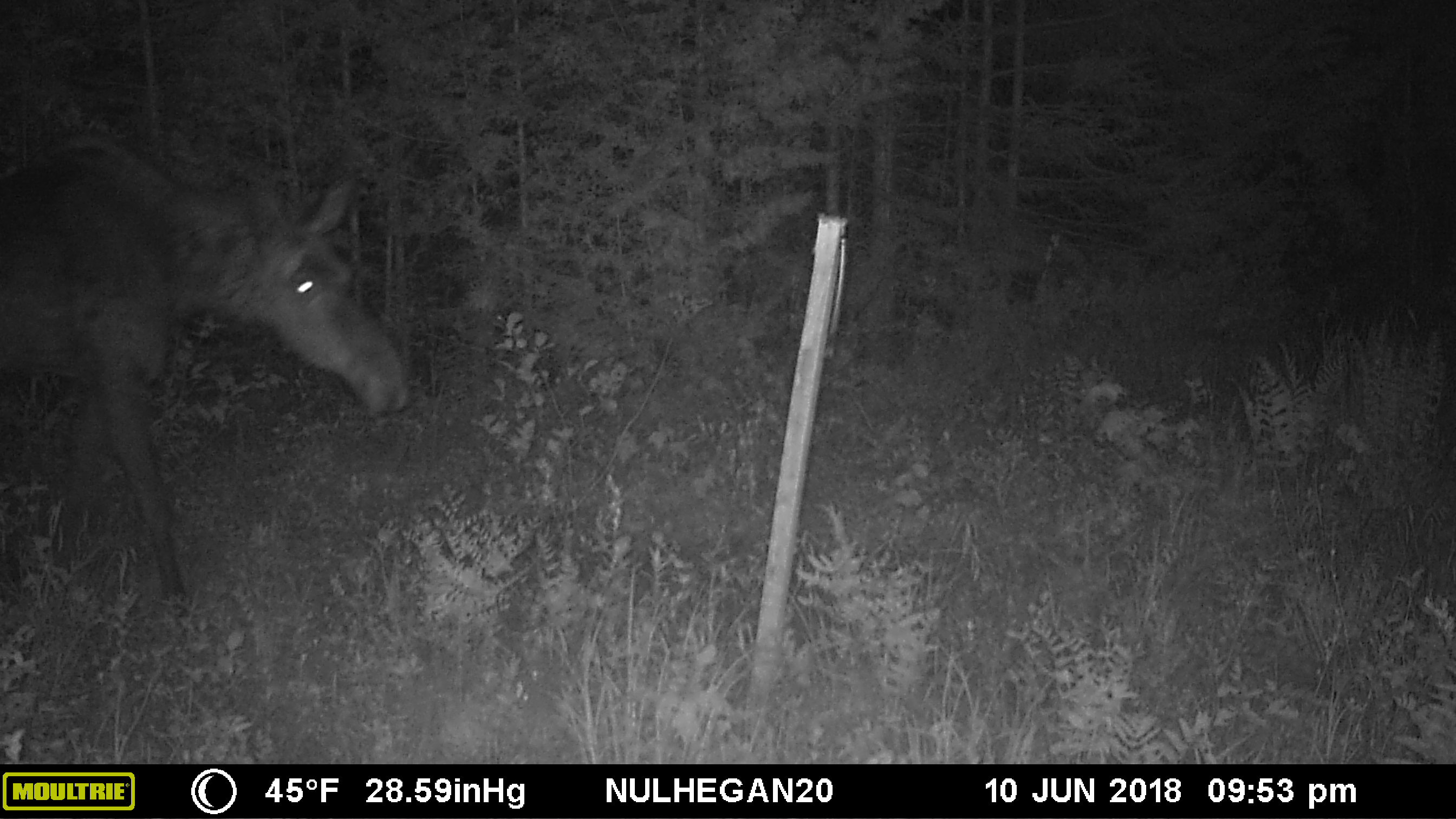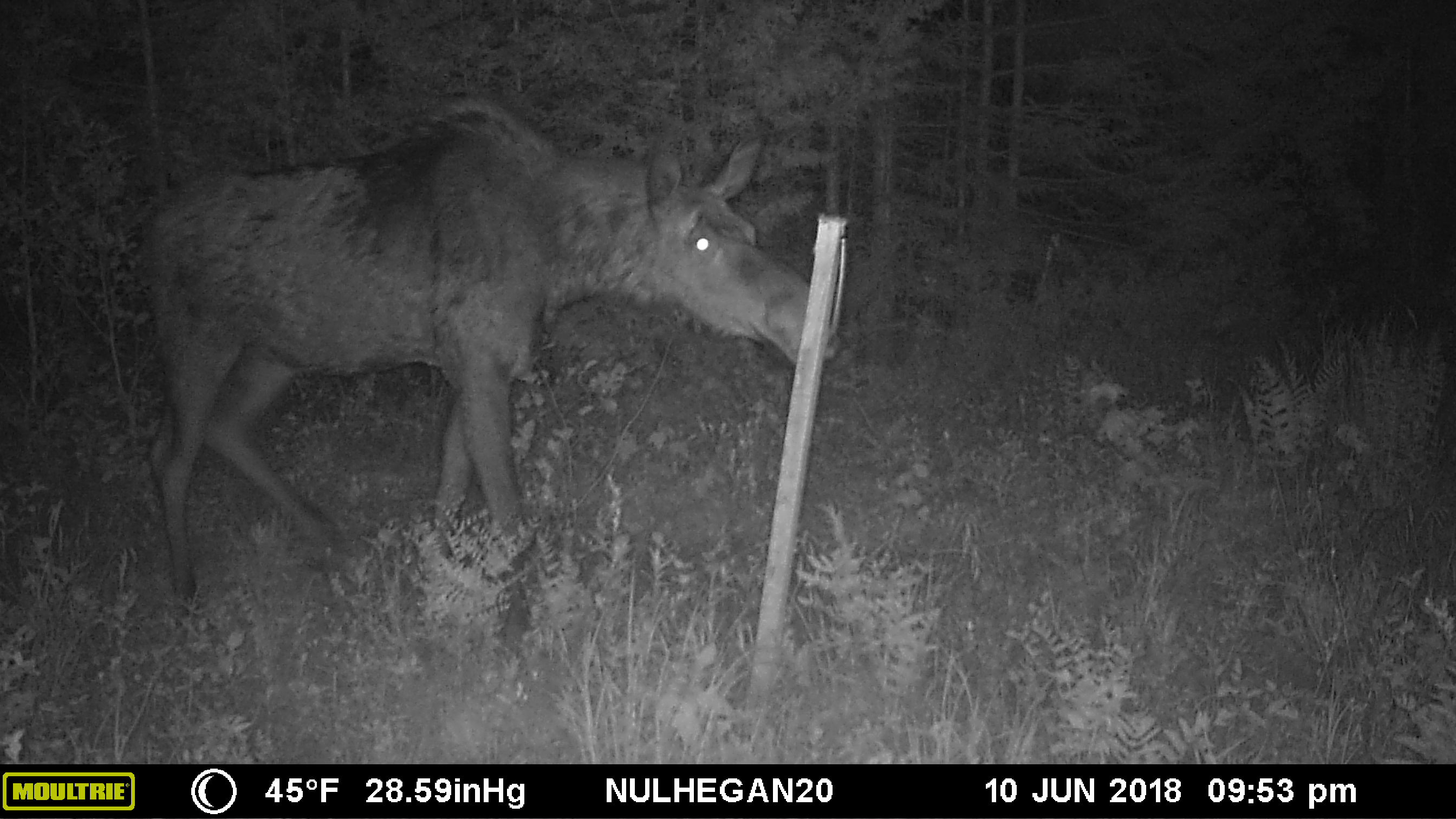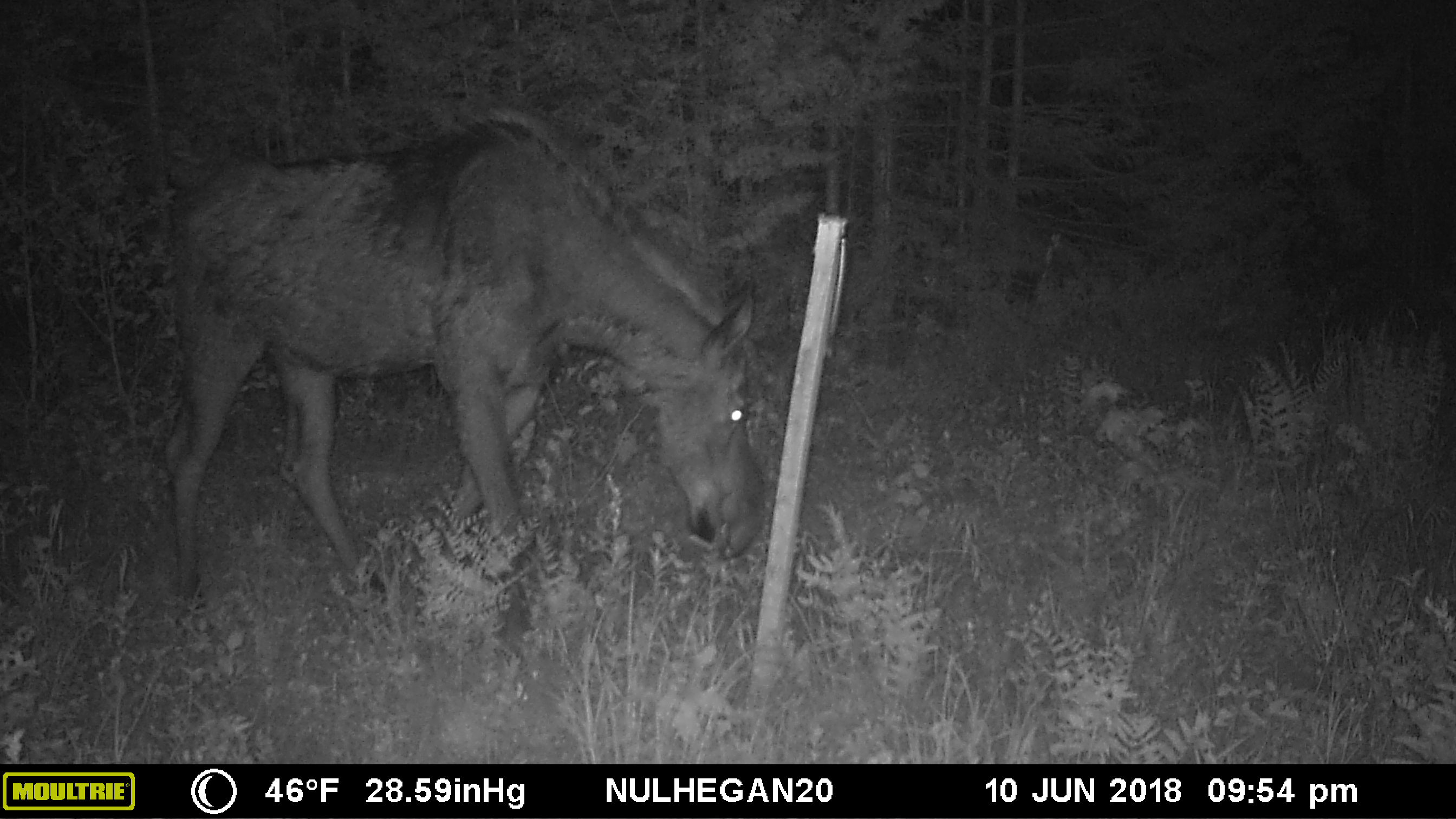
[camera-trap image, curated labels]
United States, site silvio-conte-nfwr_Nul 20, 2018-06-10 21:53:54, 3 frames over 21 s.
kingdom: Animalia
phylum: Chordata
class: Mammalia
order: Artiodactyla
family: Cervidae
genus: Alces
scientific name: Alces alces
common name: moose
Moose (Alces alces).